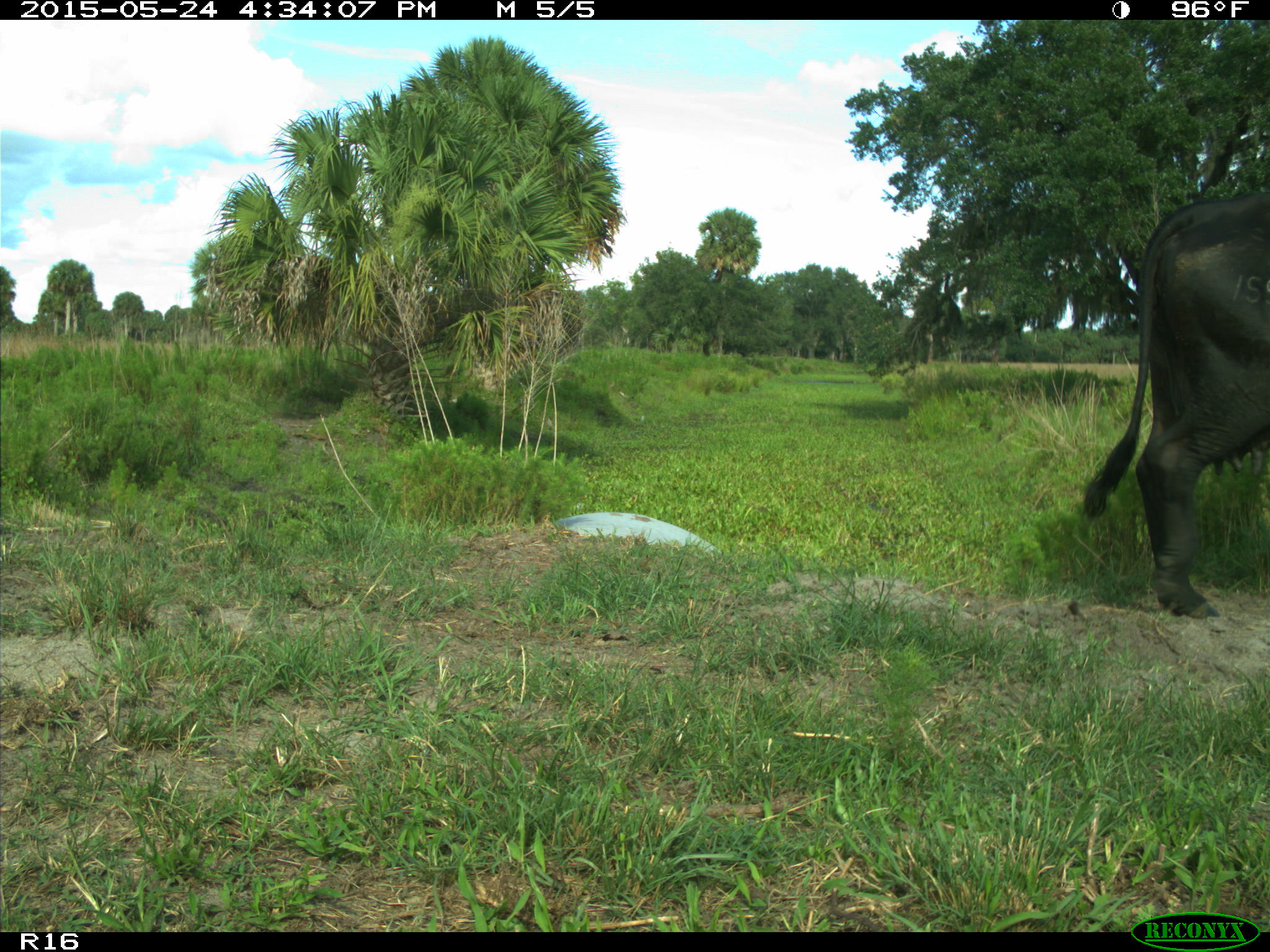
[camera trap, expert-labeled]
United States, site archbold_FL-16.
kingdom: Animalia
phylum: Chordata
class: Mammalia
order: Artiodactyla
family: Bovidae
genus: Bos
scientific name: Bos taurus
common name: domestic cow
Bos taurus (domestic cow).